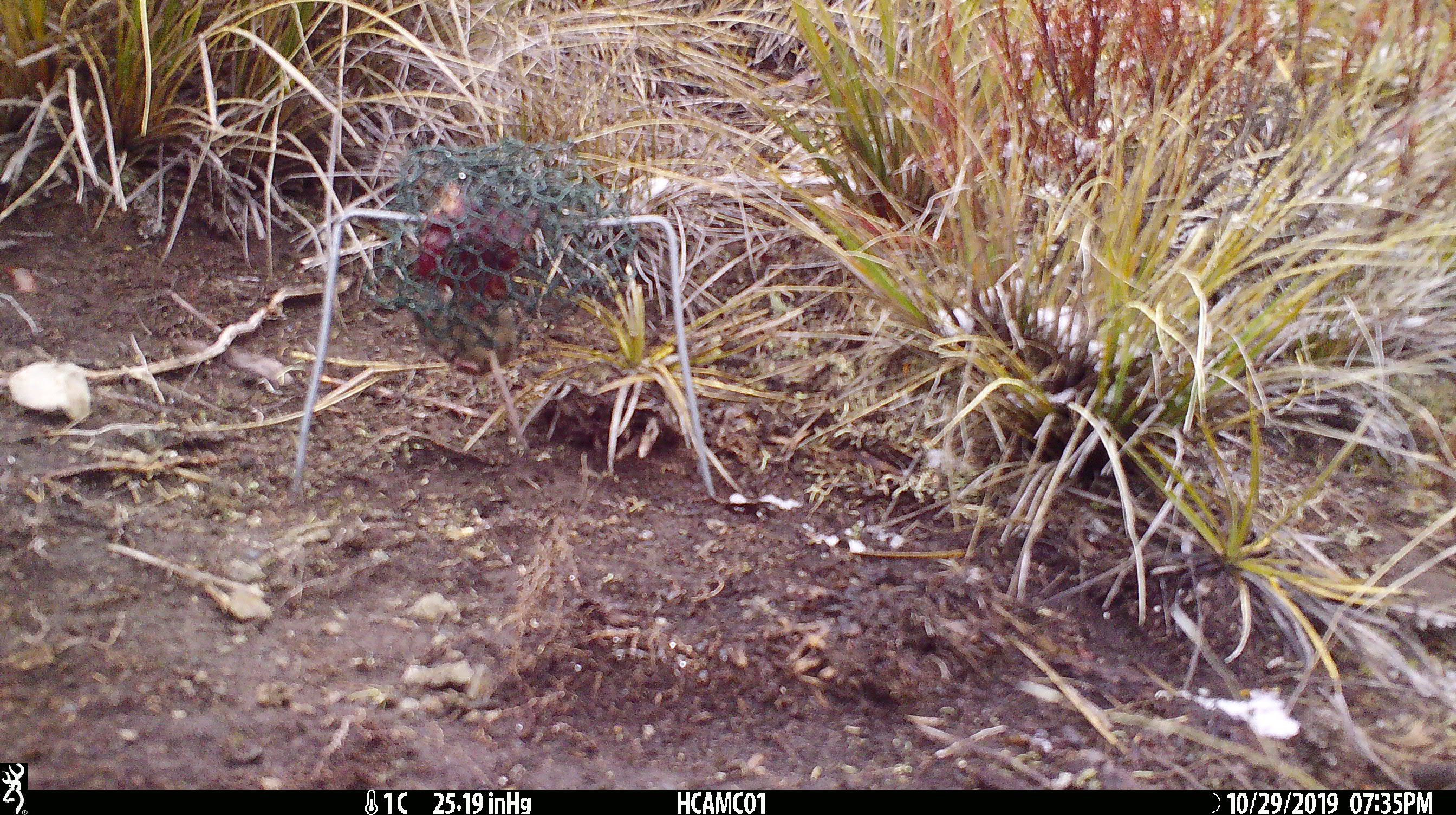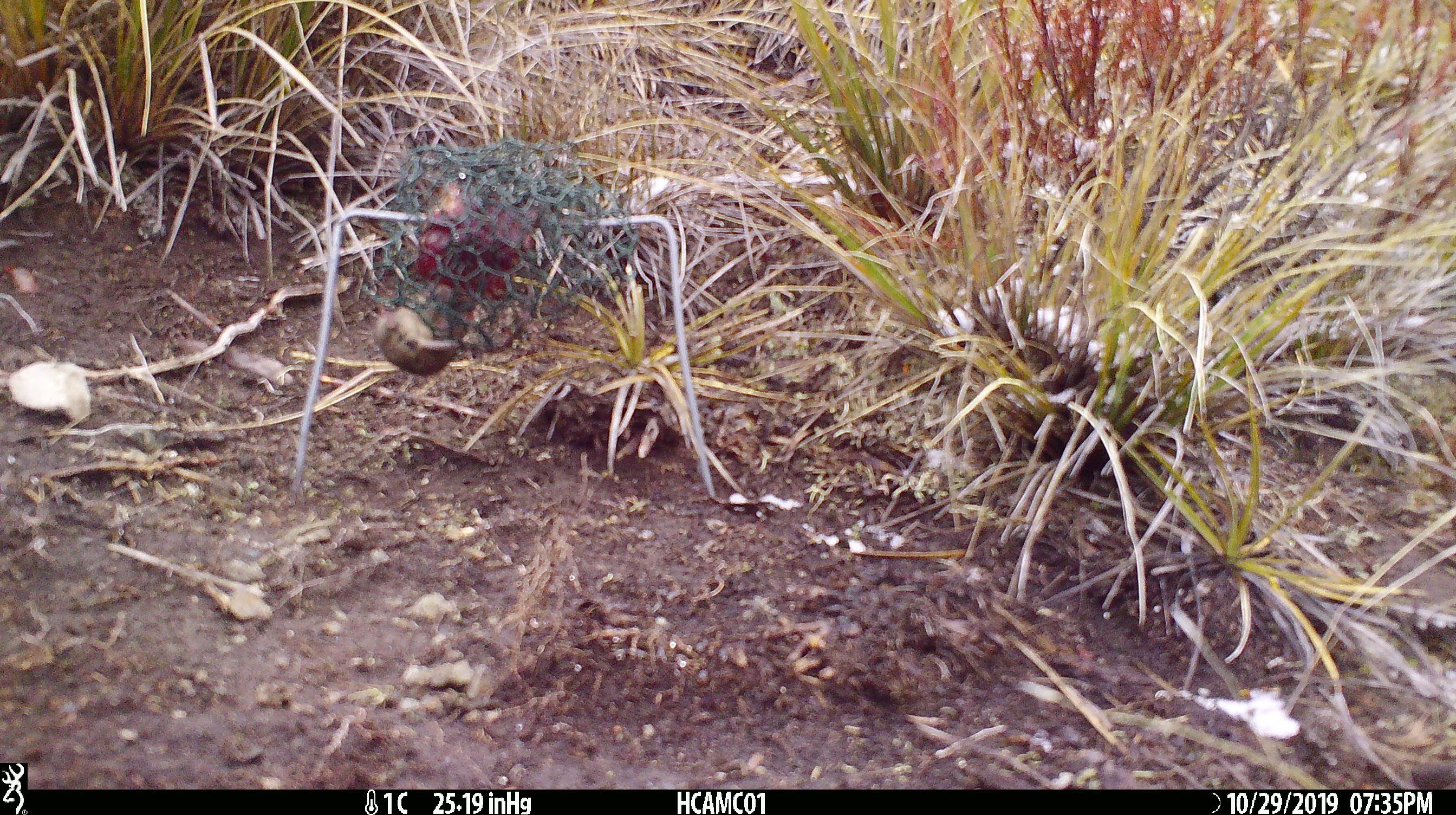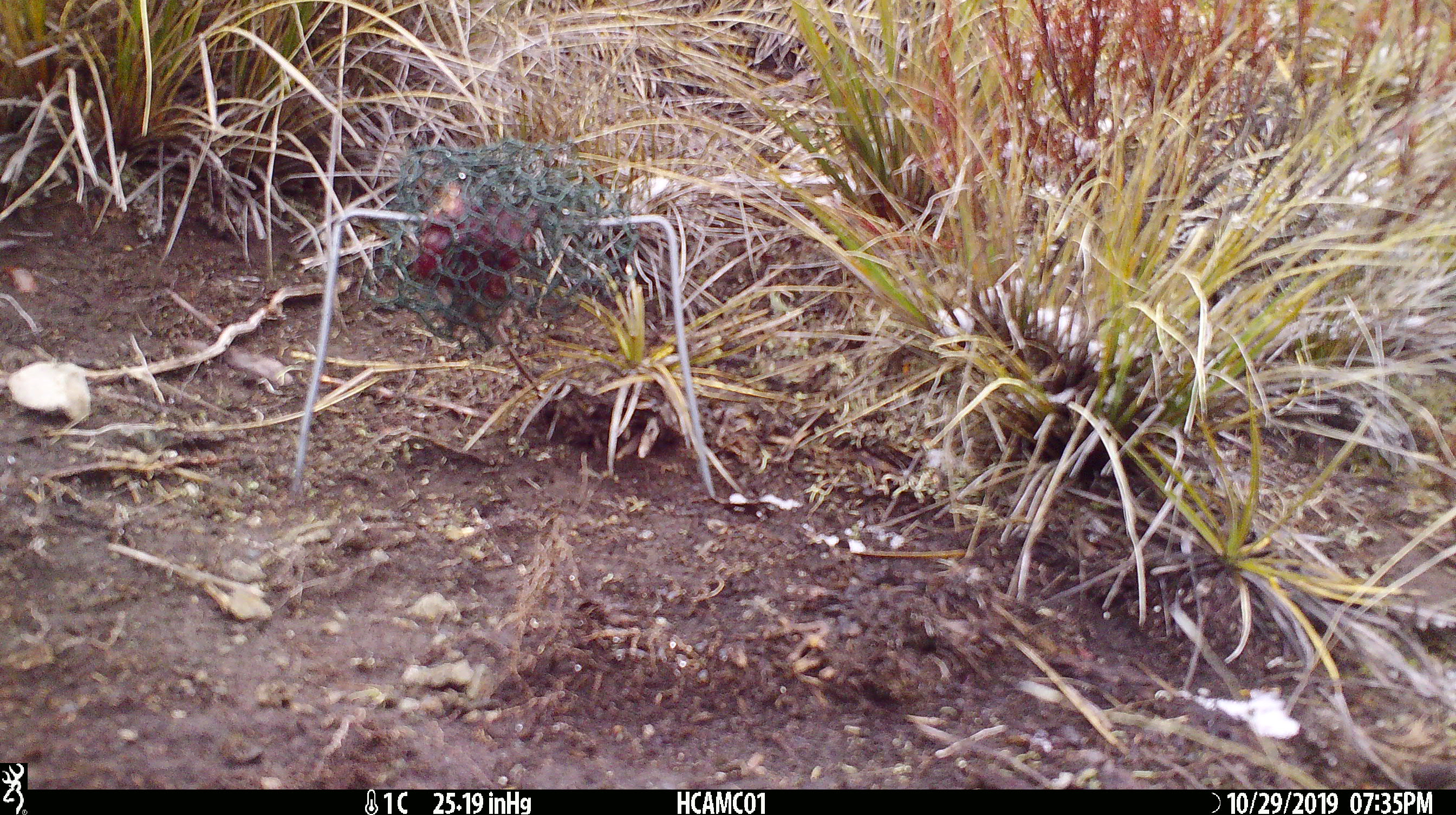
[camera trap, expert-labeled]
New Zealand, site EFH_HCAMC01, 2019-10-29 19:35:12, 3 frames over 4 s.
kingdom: Animalia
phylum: Chordata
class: Mammalia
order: Rodentia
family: Muridae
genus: Mus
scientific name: Mus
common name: mouse